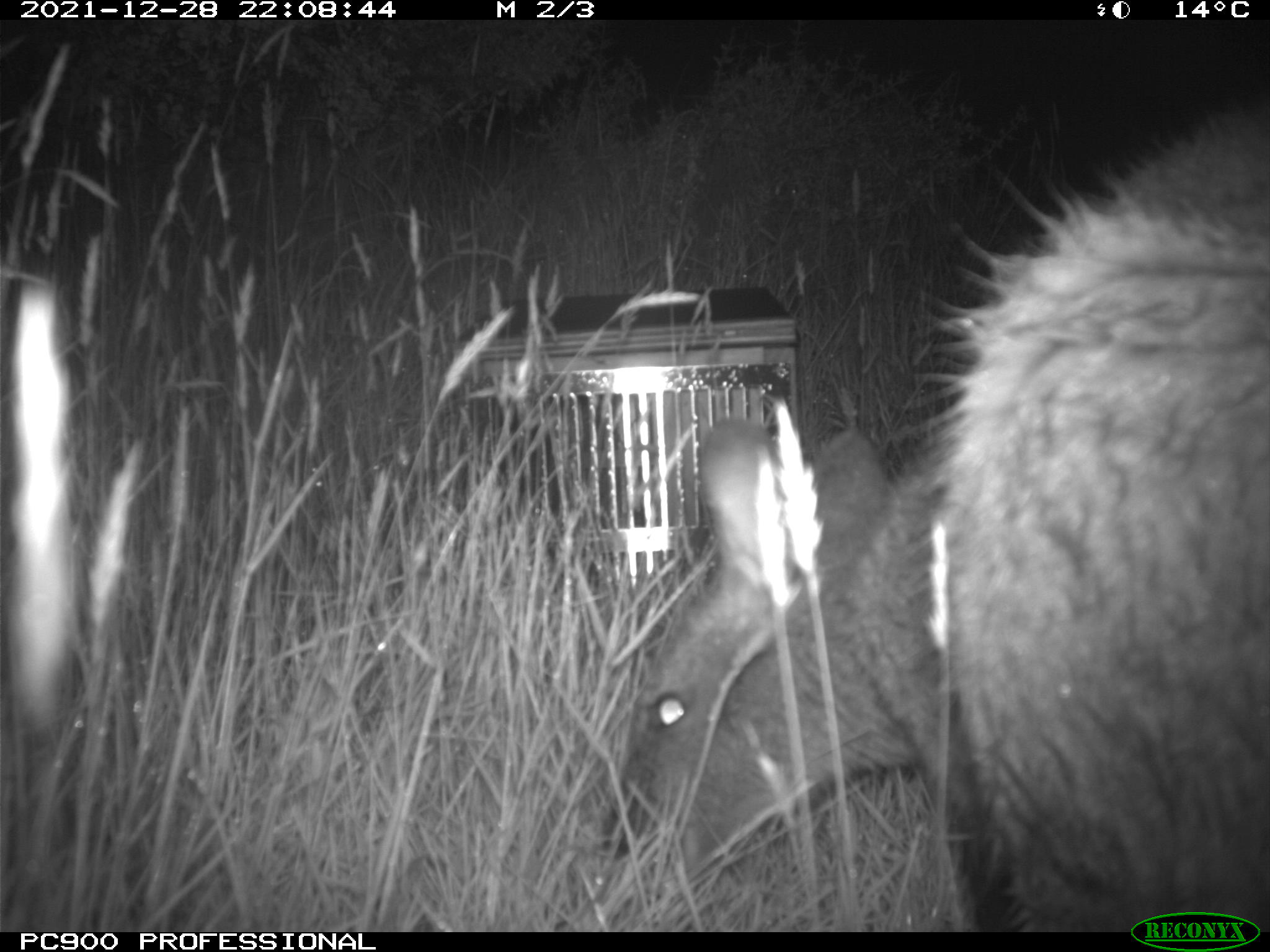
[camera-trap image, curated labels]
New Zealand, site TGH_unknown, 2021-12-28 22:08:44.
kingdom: Animalia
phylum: Chordata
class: Mammalia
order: Diprotodontia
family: Macropodidae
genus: Notamacropus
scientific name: Notamacropus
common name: wallaby